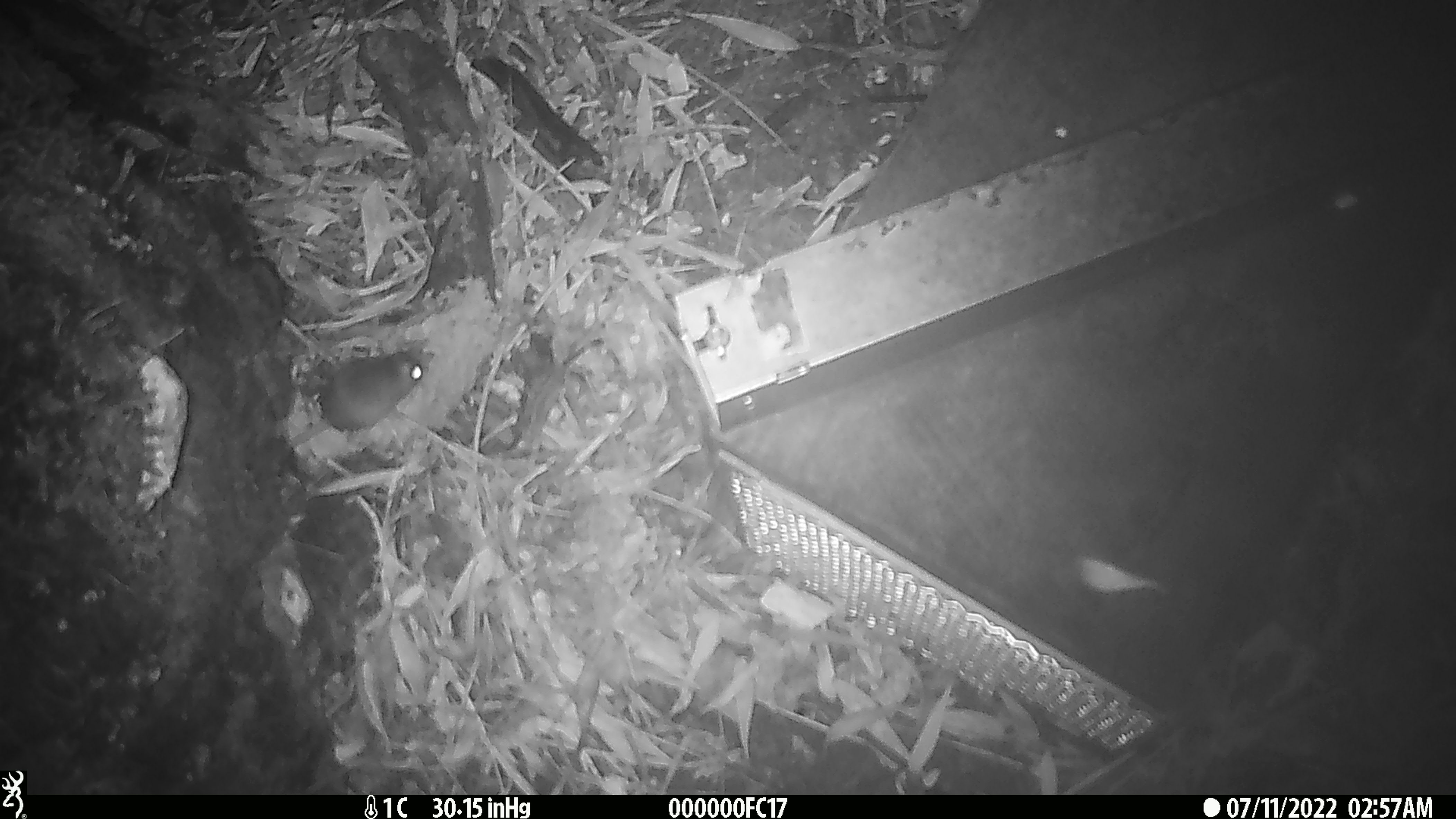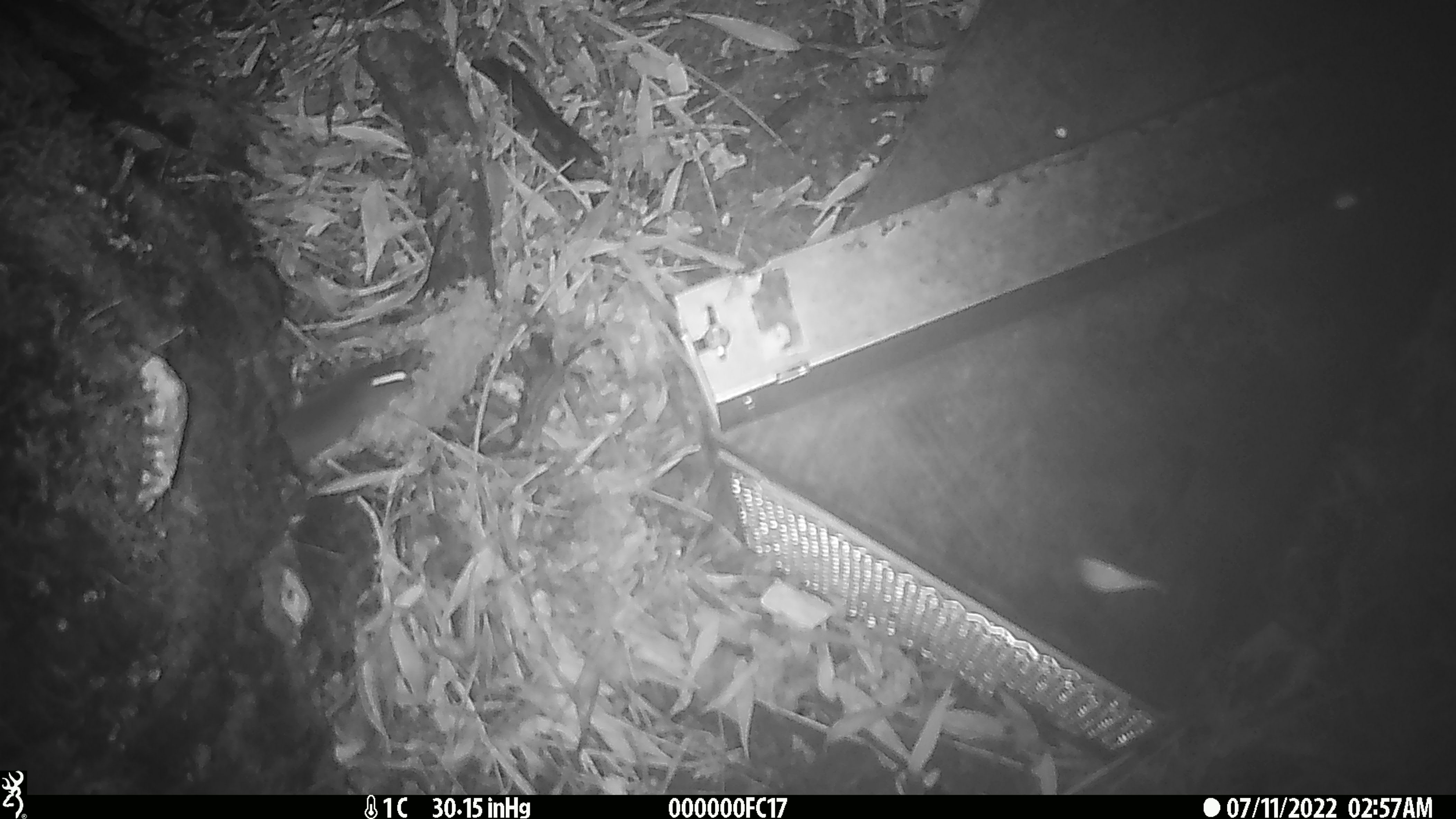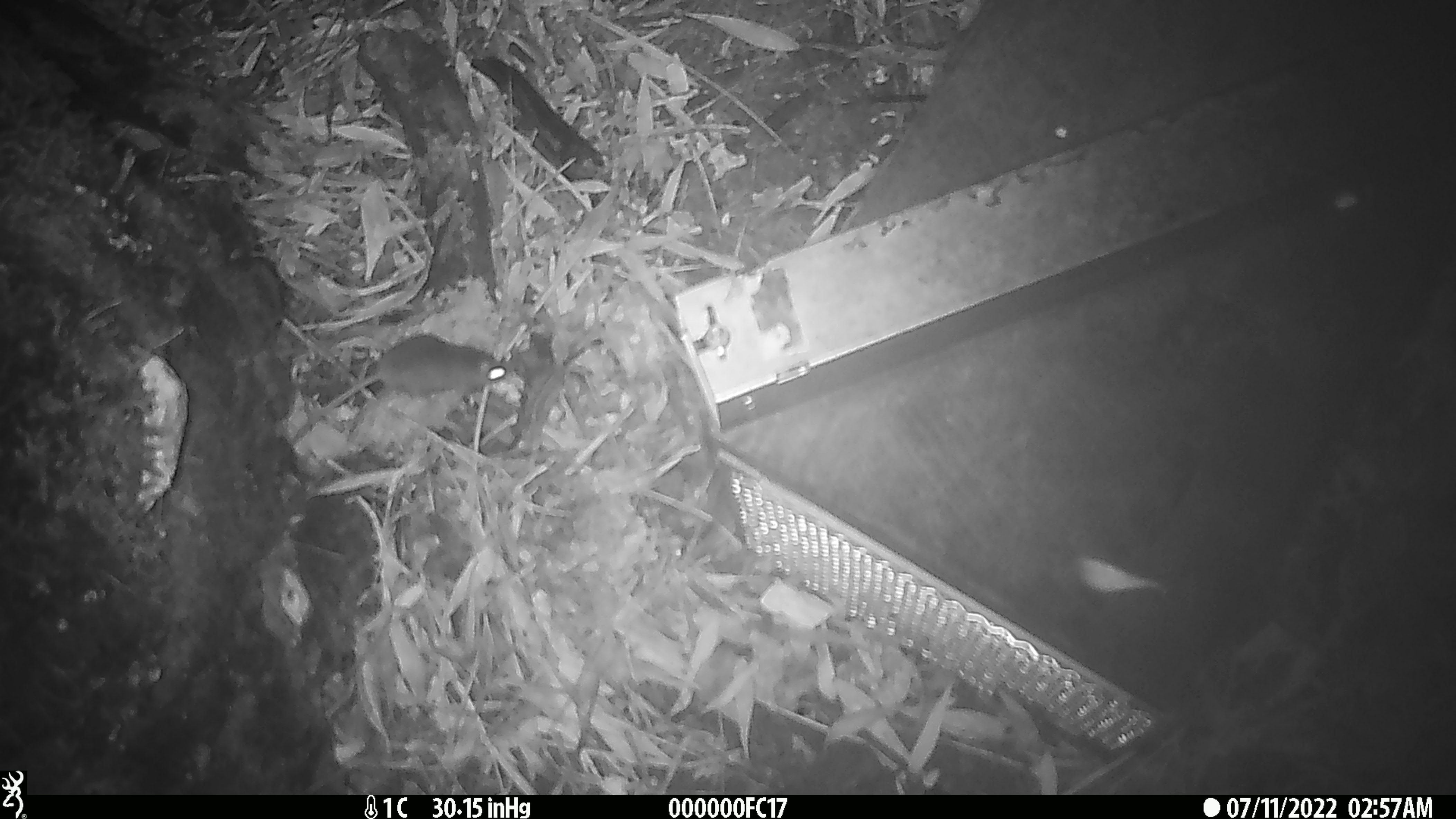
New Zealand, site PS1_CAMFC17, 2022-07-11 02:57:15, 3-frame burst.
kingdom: Animalia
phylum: Chordata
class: Mammalia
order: Rodentia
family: Muridae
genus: Mus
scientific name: Mus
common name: mouse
Mouse (Mus).